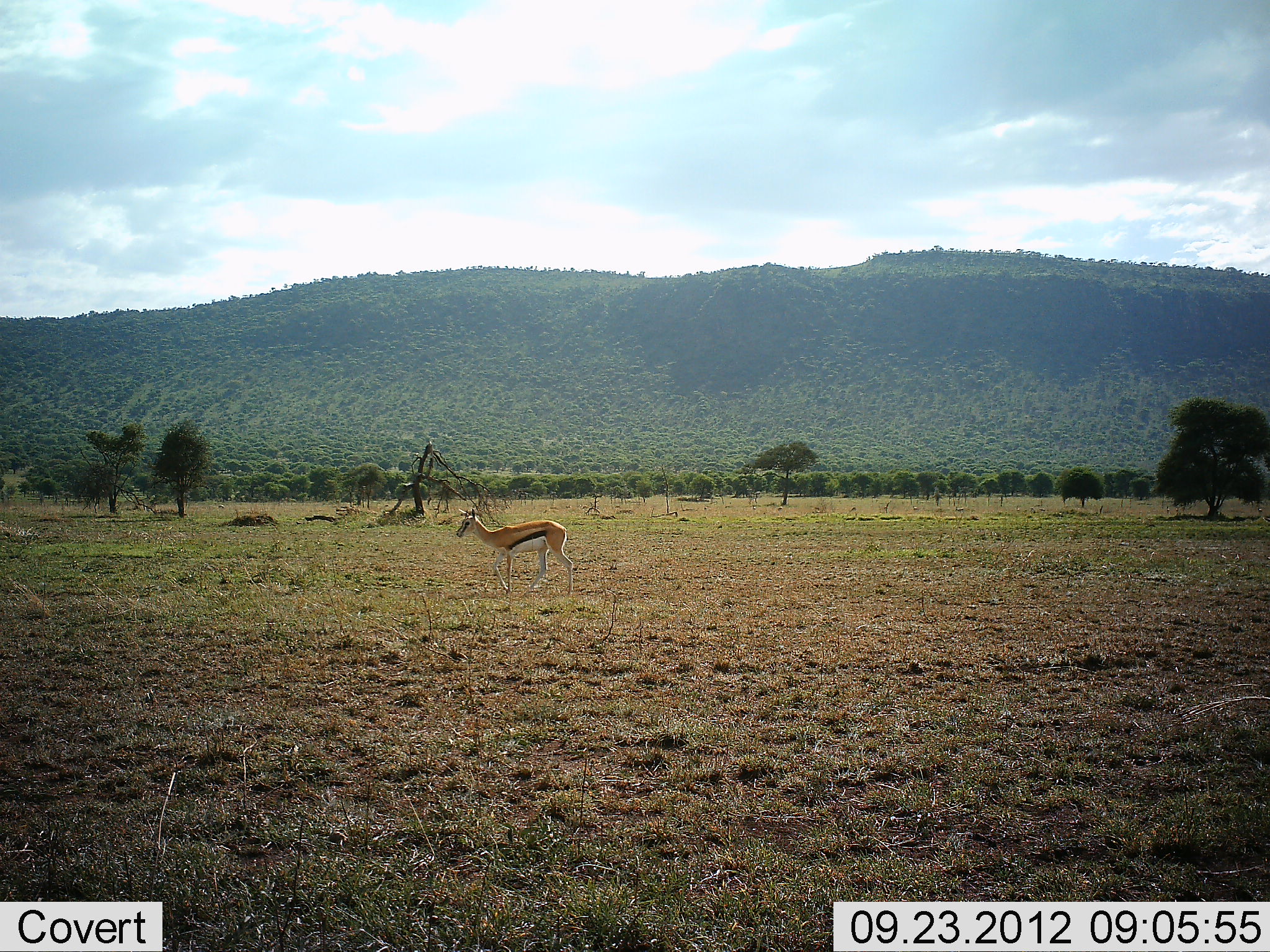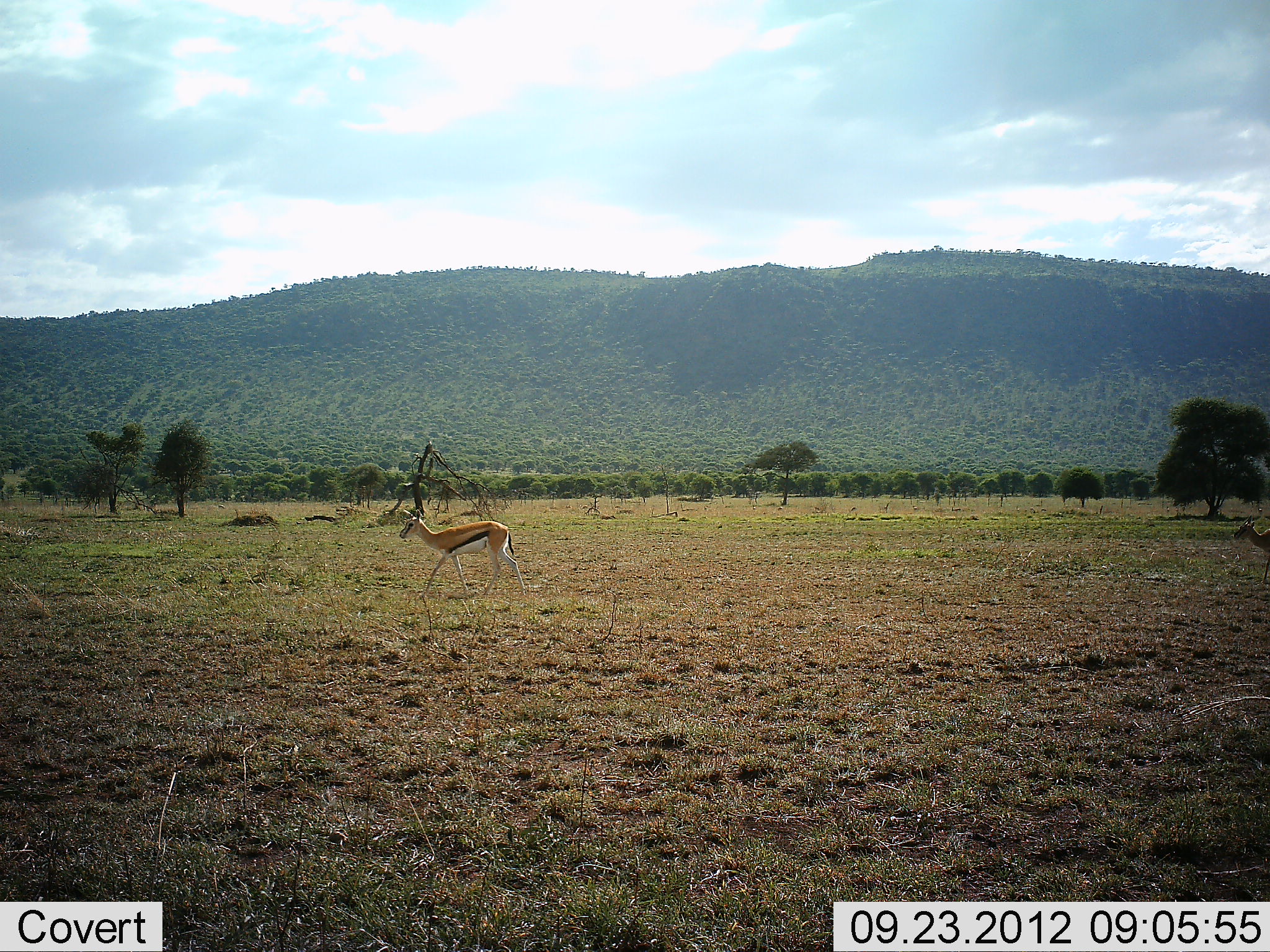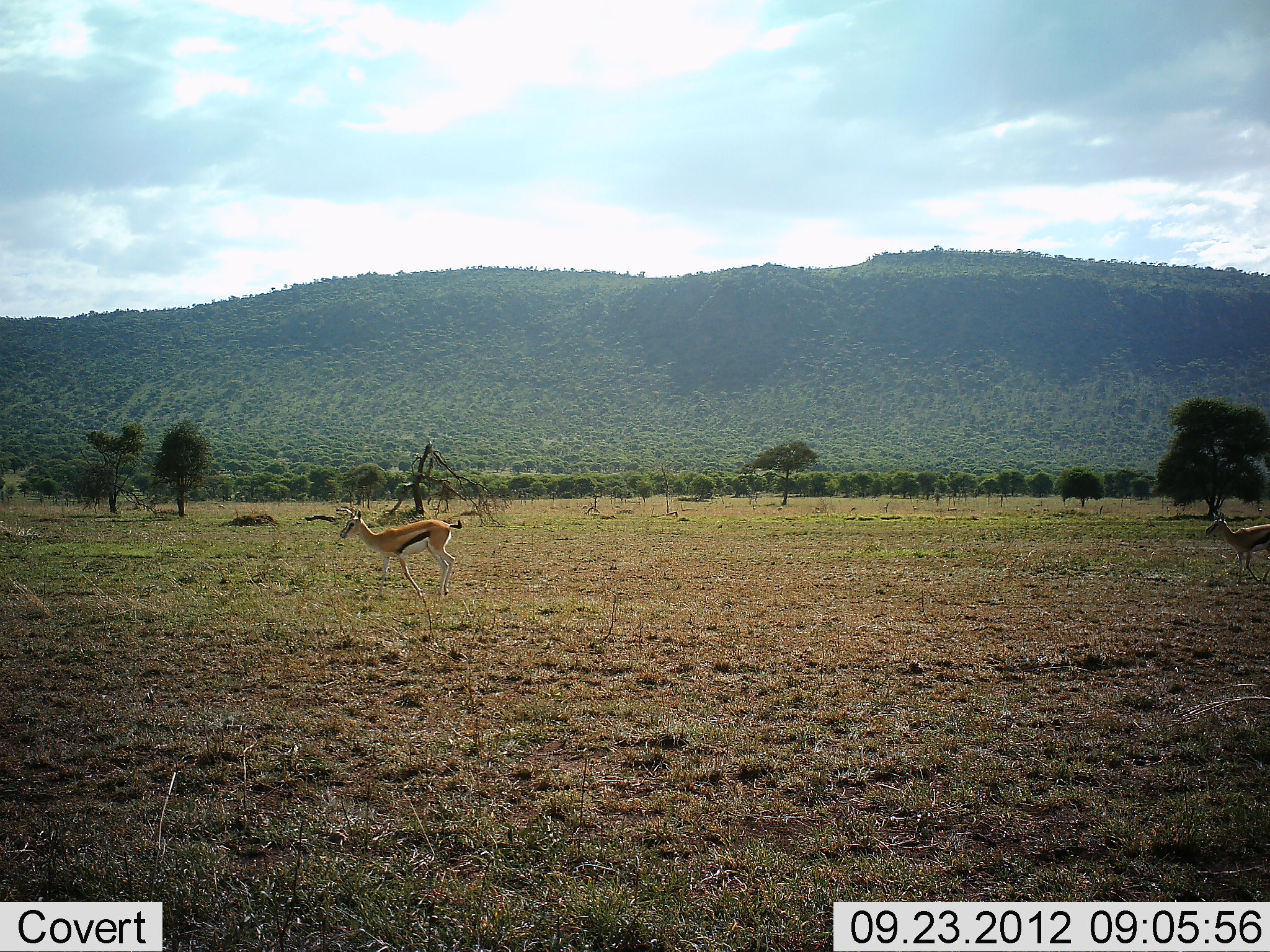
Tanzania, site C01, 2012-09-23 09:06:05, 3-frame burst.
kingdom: Animalia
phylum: Chordata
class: Mammalia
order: Artiodactyla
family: Bovidae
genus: Eudorcas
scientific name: Eudorcas thomsonii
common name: thomson's gazelle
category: gazellethomsons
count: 2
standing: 0%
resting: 0%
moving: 100%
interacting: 0%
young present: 0%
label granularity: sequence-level